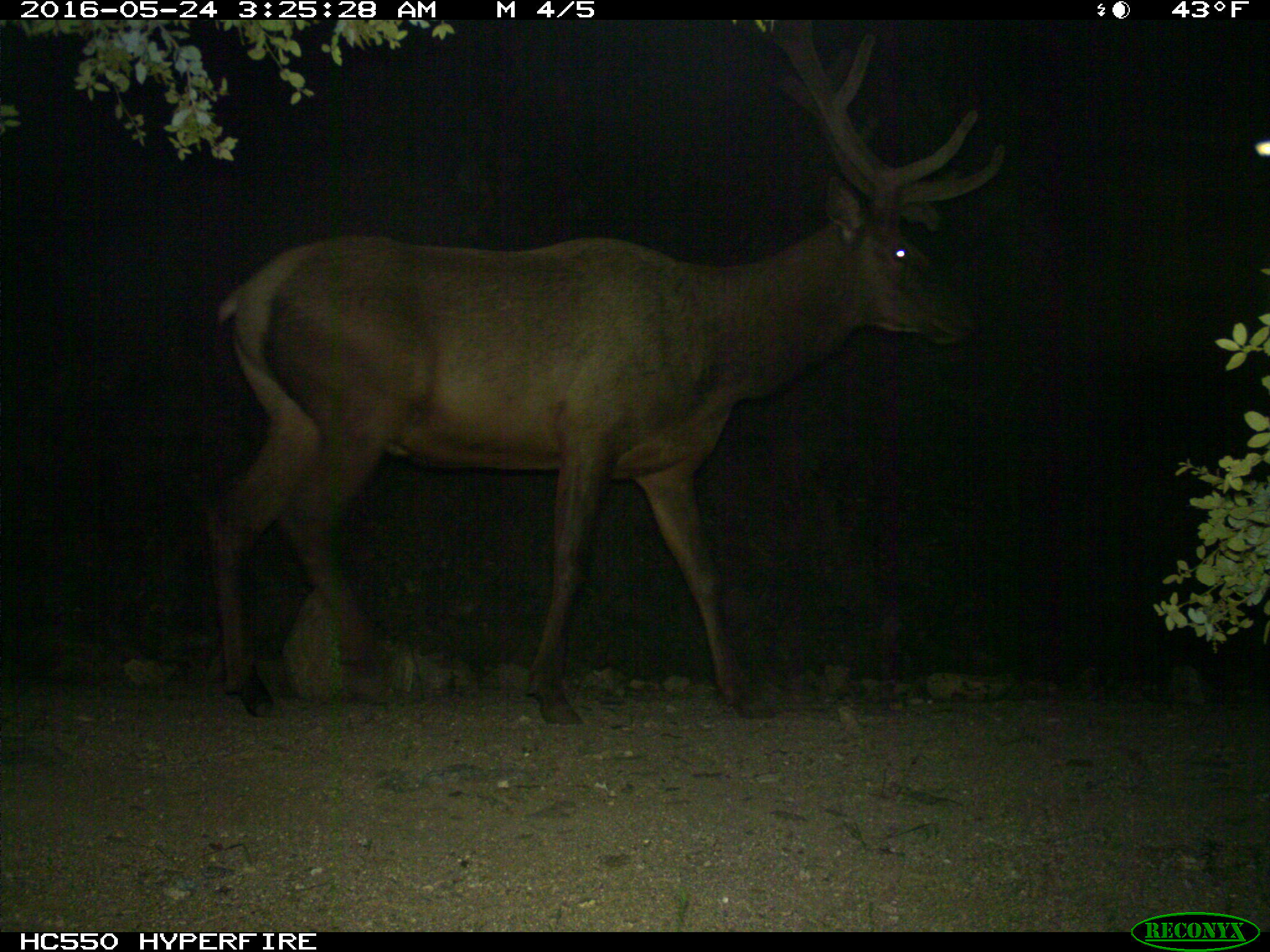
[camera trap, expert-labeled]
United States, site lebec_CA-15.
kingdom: Animalia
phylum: Chordata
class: Mammalia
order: Artiodactyla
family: Cervidae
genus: Cervus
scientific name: Cervus canadensis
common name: elk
Cervus canadensis (elk).